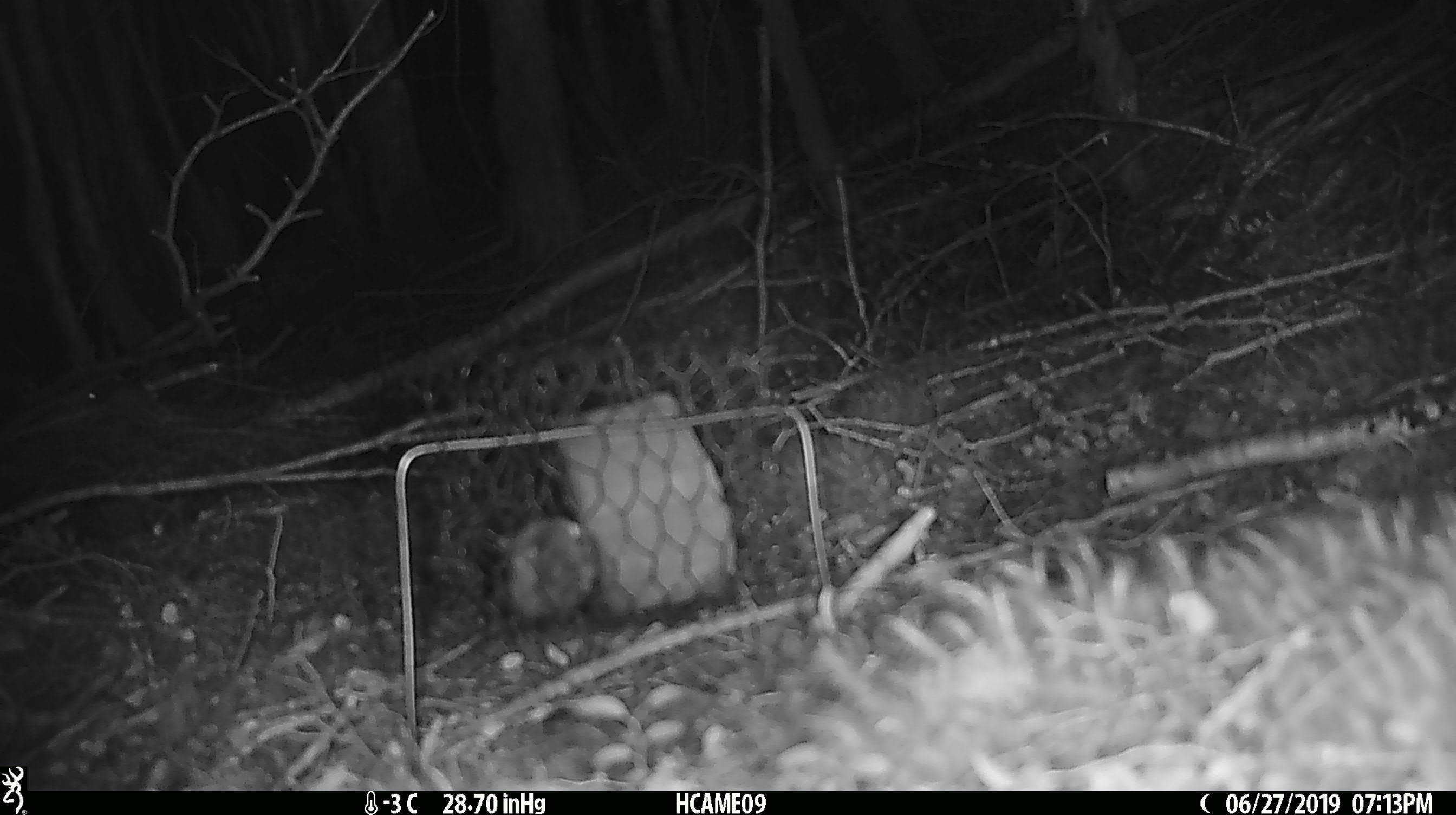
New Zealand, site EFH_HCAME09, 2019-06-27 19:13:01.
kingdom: Animalia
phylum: Chordata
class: Mammalia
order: Rodentia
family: Muridae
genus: Mus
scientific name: Mus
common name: mouse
Mouse (Mus).